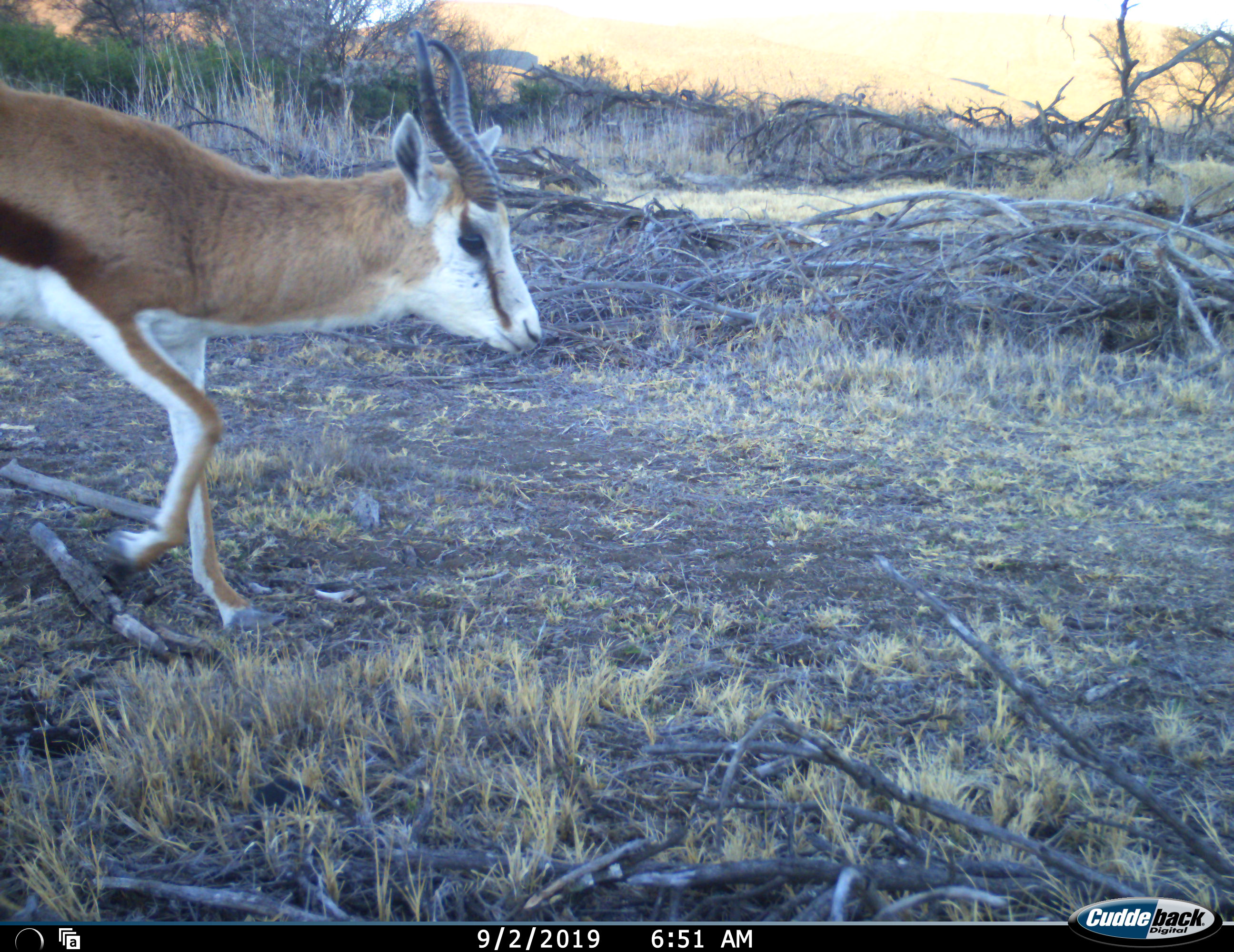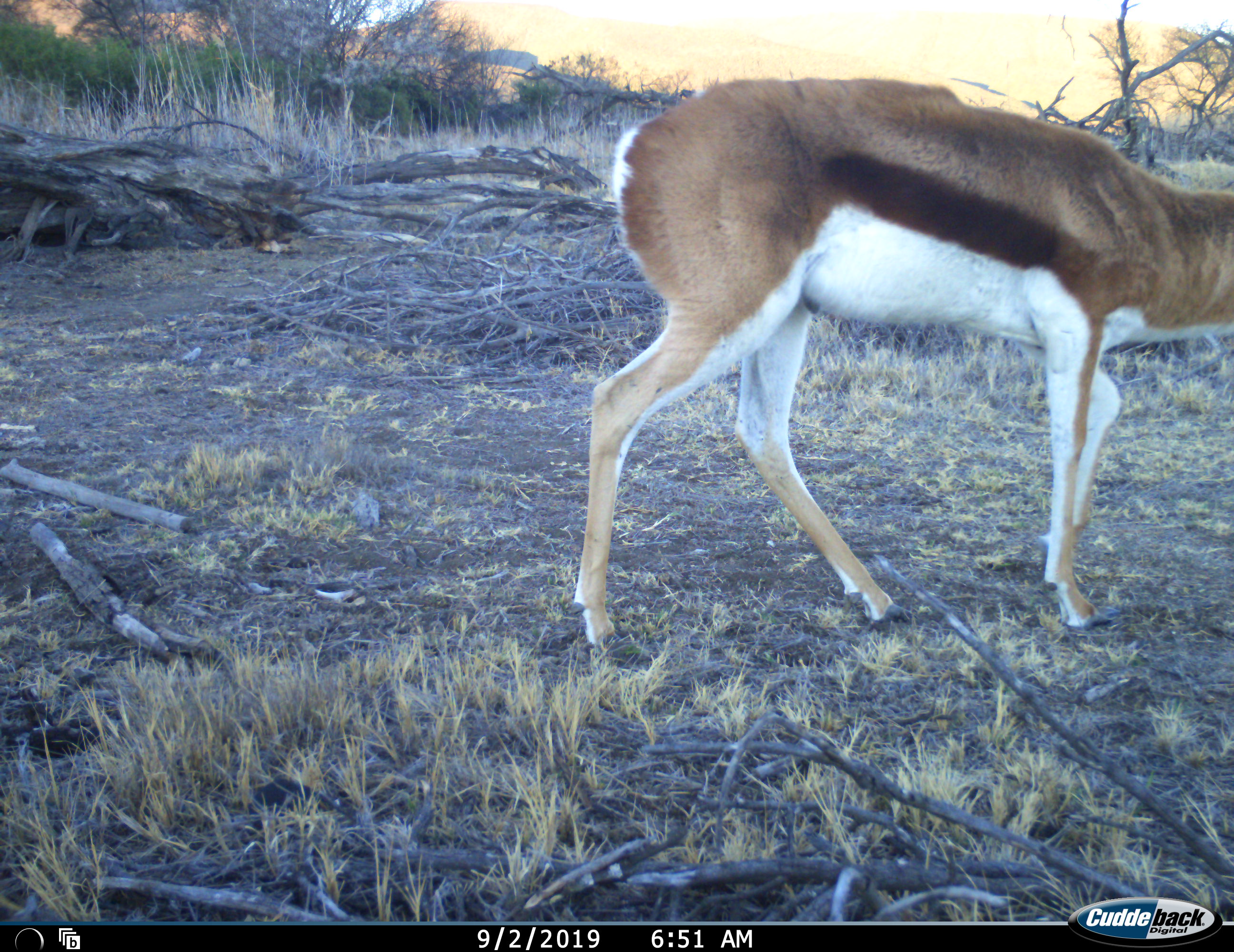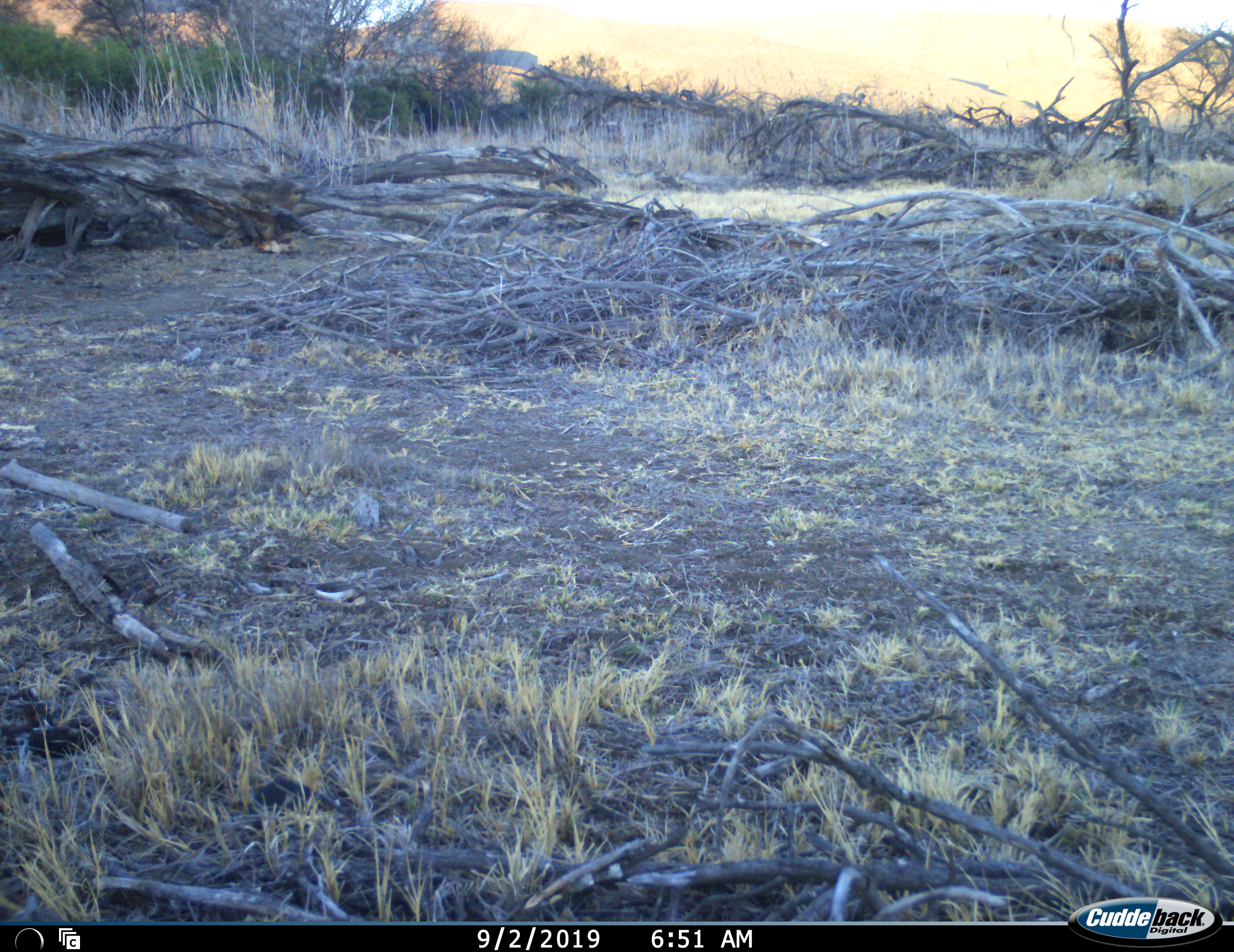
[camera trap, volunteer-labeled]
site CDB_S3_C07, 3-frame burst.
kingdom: Animalia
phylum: Chordata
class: Mammalia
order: Artiodactyla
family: Bovidae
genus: Antidorcas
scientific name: Antidorcas marsupialis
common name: springbok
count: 1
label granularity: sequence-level